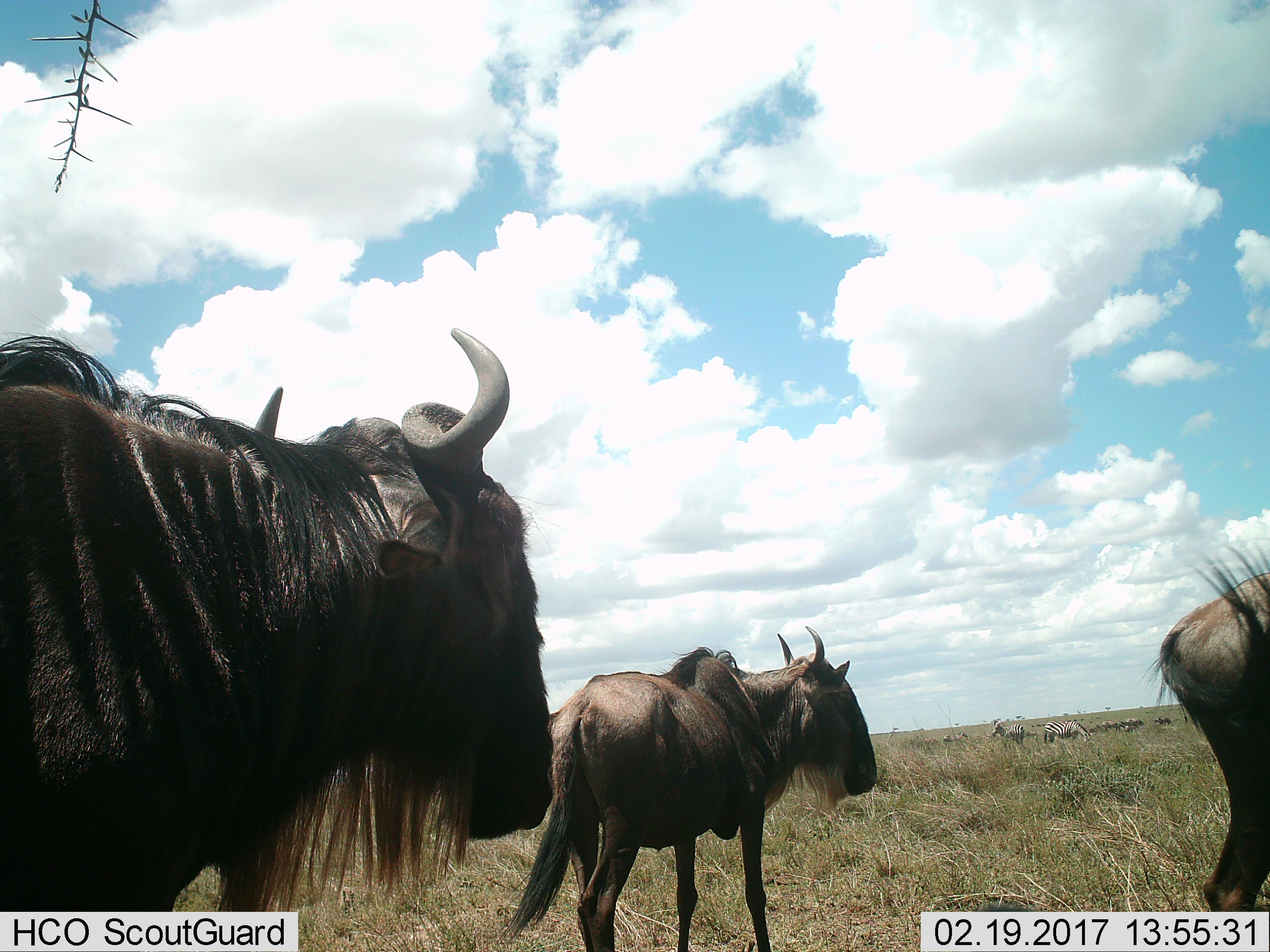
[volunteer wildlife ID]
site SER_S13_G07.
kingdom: Animalia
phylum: Chordata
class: Mammalia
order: Artiodactyla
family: Bovidae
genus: Connochaetes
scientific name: Connochaetes taurinus taurinus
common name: blue wildebeest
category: wildebeestblue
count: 3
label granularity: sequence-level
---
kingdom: Animalia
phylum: Chordata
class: Mammalia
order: Perissodactyla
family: Equidae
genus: Equus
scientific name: Equus quagga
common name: plains zebra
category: zebraplains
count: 6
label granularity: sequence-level